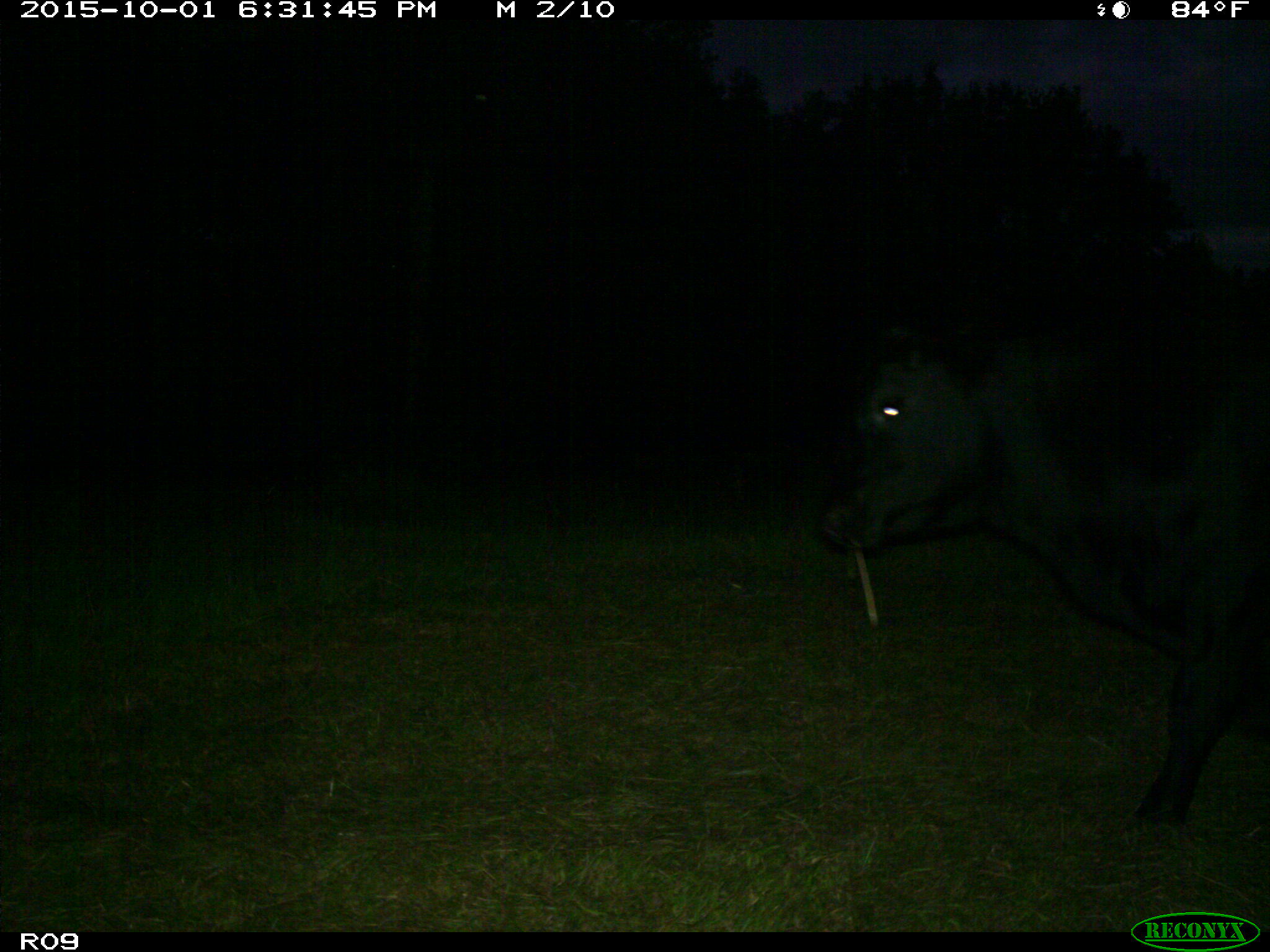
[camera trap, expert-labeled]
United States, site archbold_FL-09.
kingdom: Animalia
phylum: Chordata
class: Mammalia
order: Artiodactyla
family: Bovidae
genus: Bos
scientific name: Bos taurus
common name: domestic cow